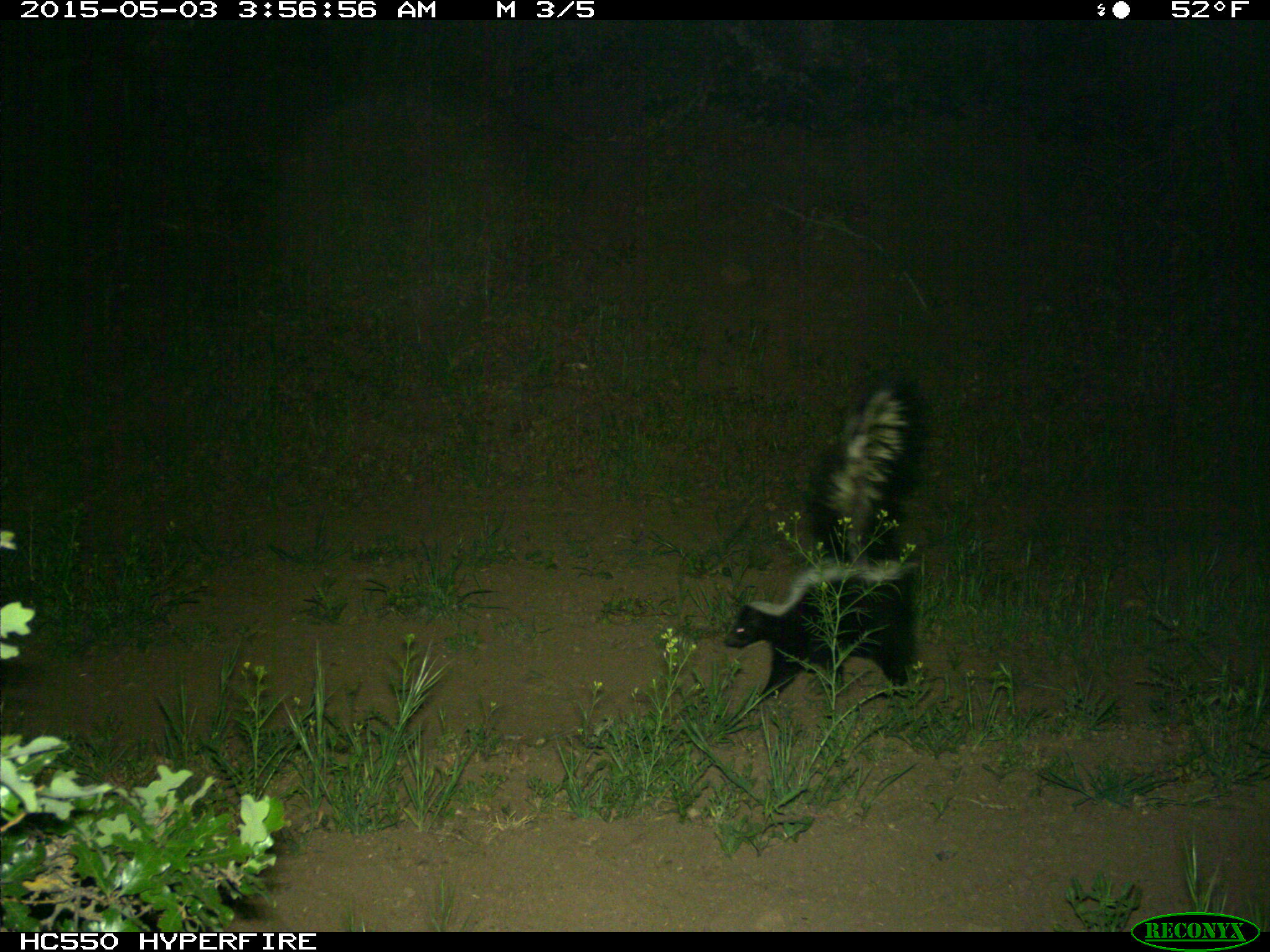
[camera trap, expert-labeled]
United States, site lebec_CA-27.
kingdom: Animalia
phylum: Chordata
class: Mammalia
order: Carnivora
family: Mephitidae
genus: Mephitis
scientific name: Mephitis mephitis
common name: striped skunk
Mephitis mephitis (striped skunk).